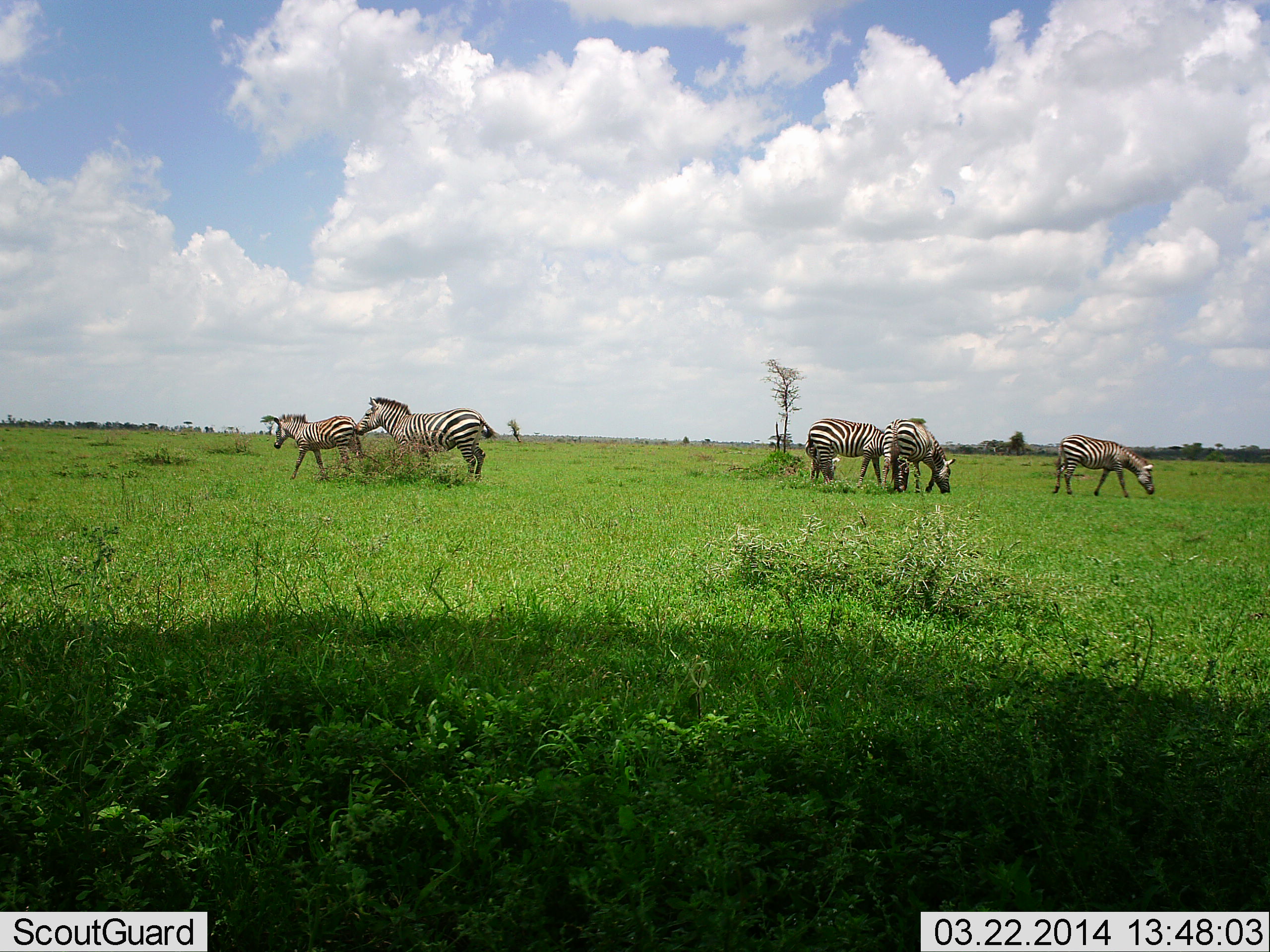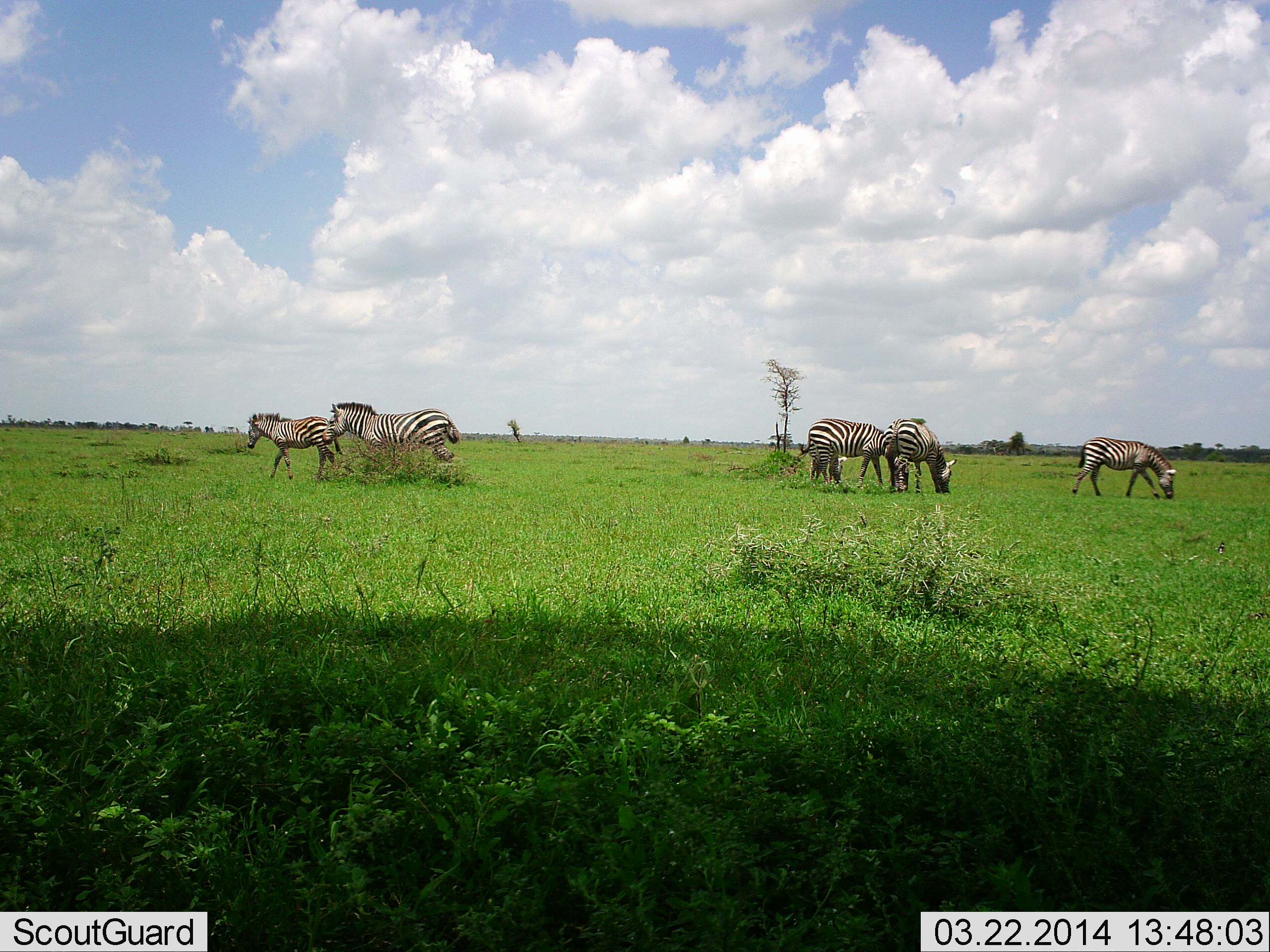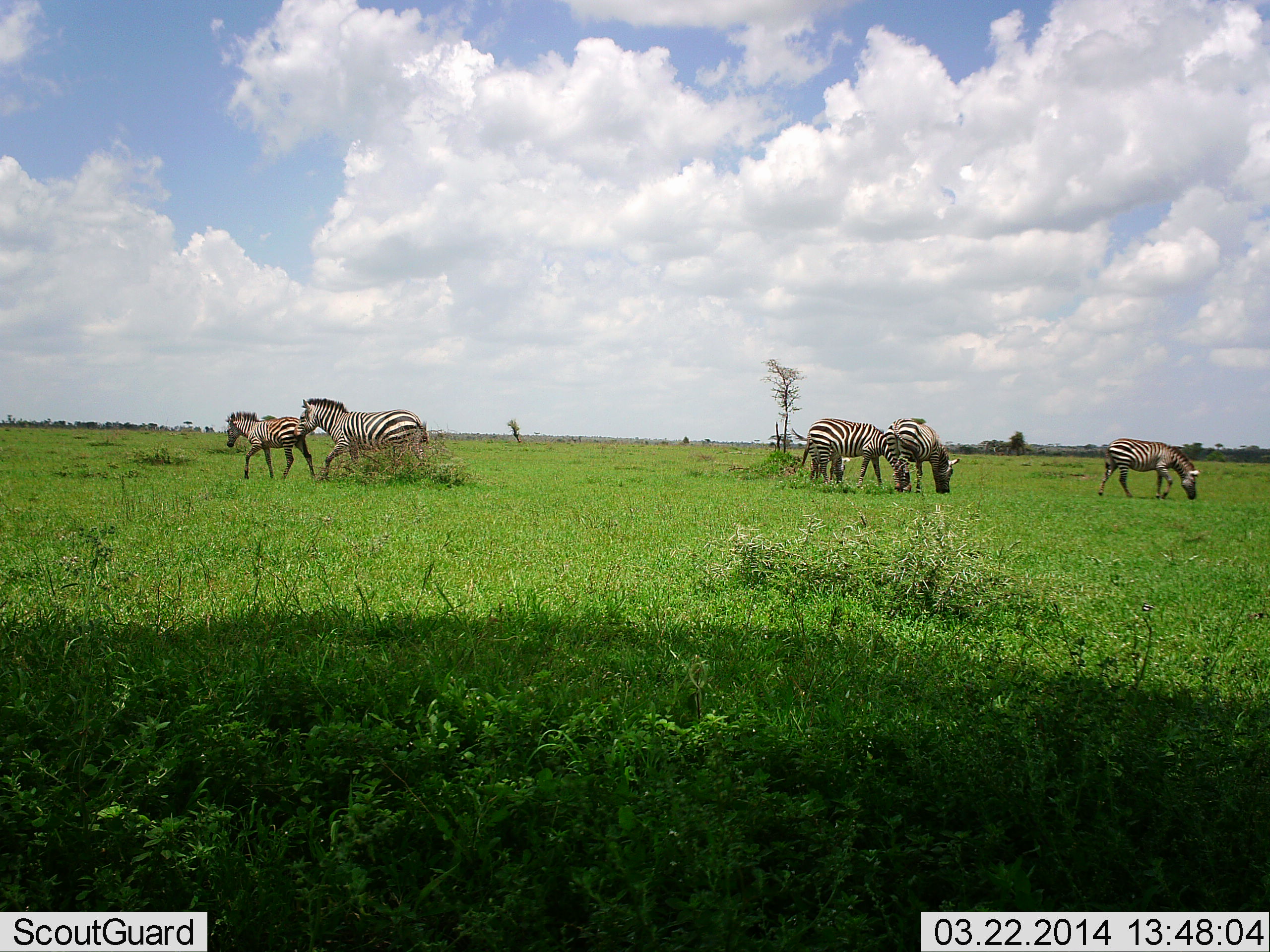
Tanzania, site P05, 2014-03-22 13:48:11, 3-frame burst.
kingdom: Animalia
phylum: Chordata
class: Mammalia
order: Perissodactyla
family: Equidae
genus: Equus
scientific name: Equus quagga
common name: plains zebra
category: zebra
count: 5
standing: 20%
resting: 0%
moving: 90%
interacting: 0%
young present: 20%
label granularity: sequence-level